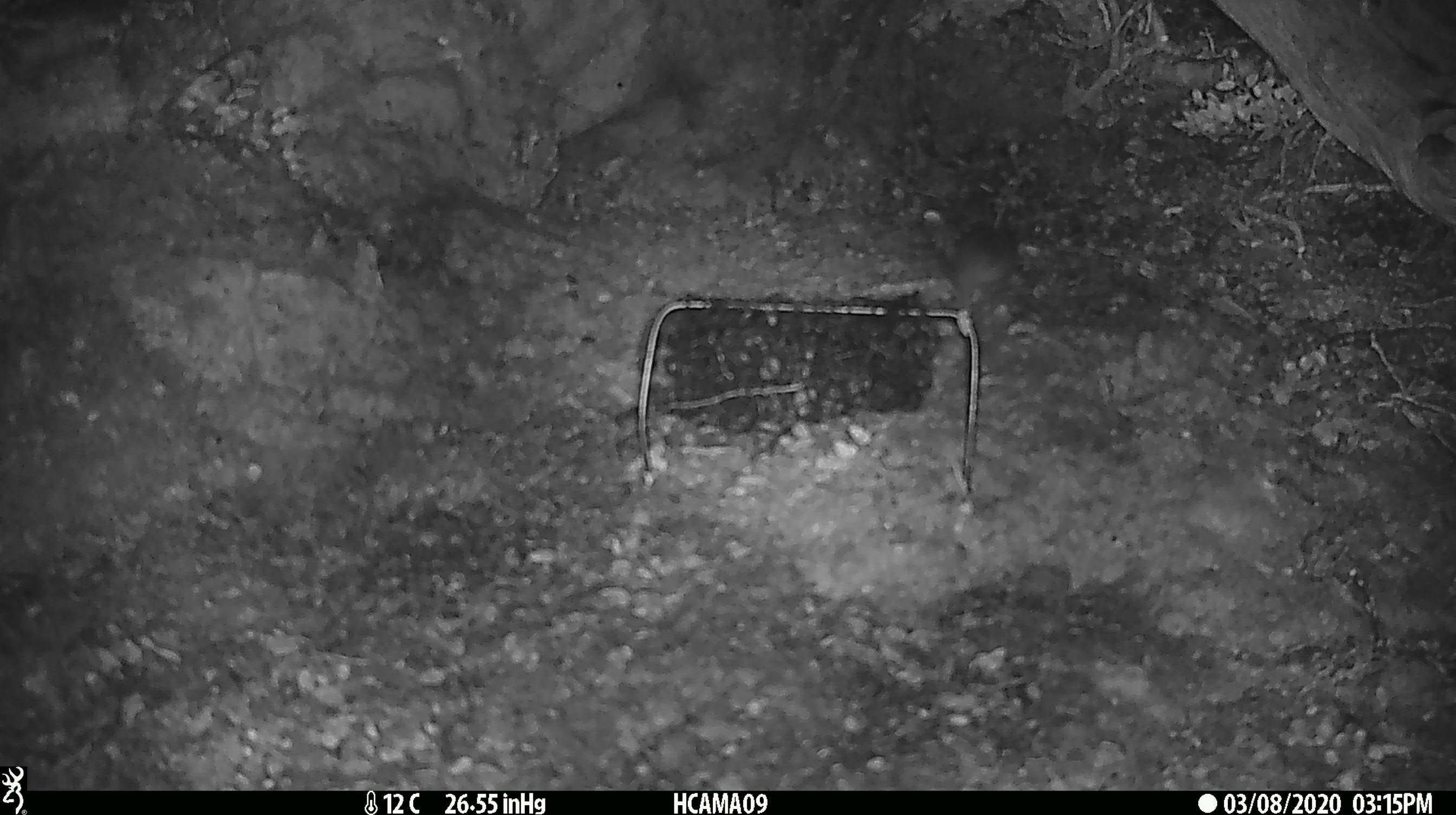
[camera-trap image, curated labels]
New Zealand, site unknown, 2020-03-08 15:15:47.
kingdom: Animalia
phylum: Chordata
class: Mammalia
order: Rodentia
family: Muridae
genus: Mus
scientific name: Mus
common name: mouse